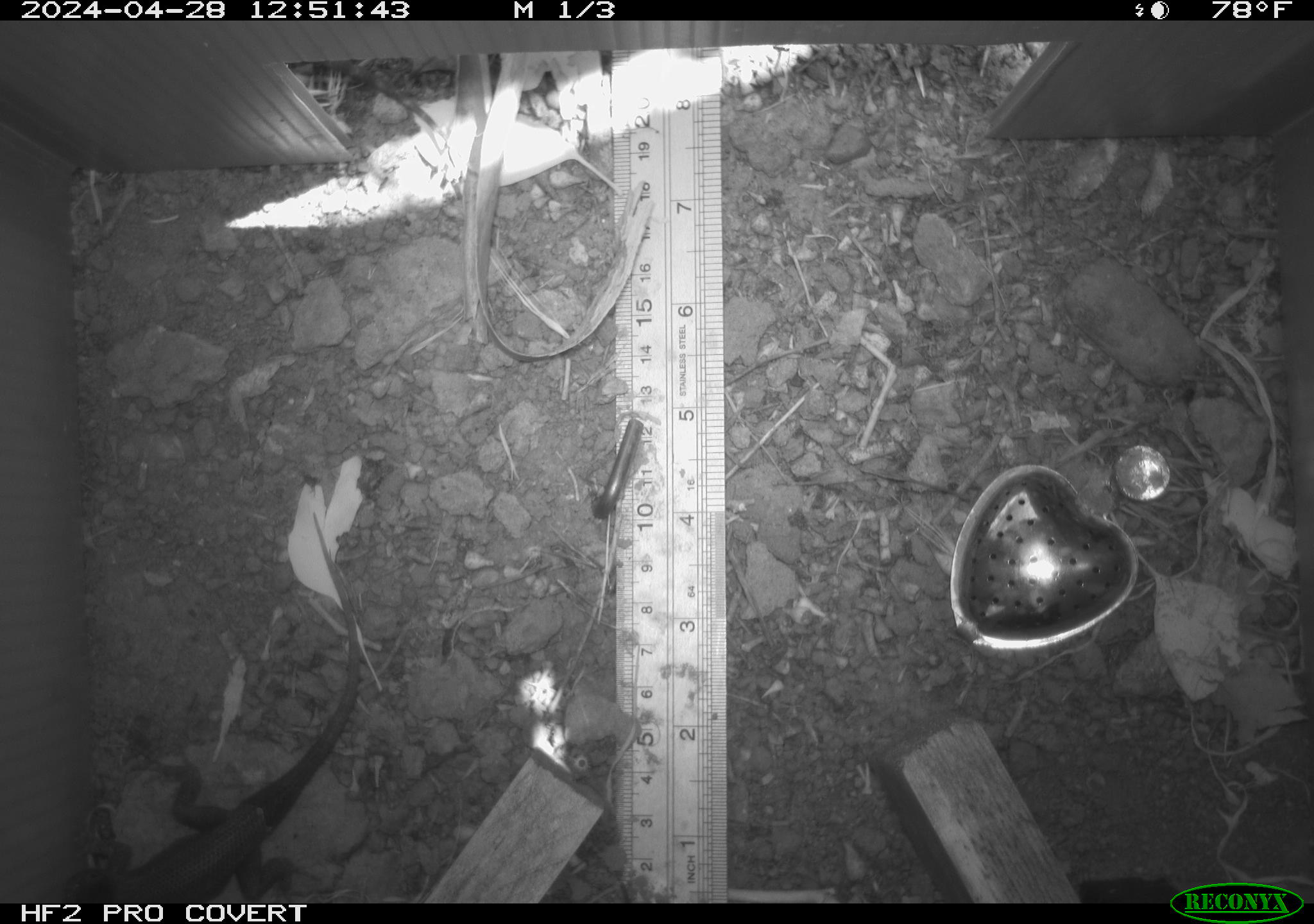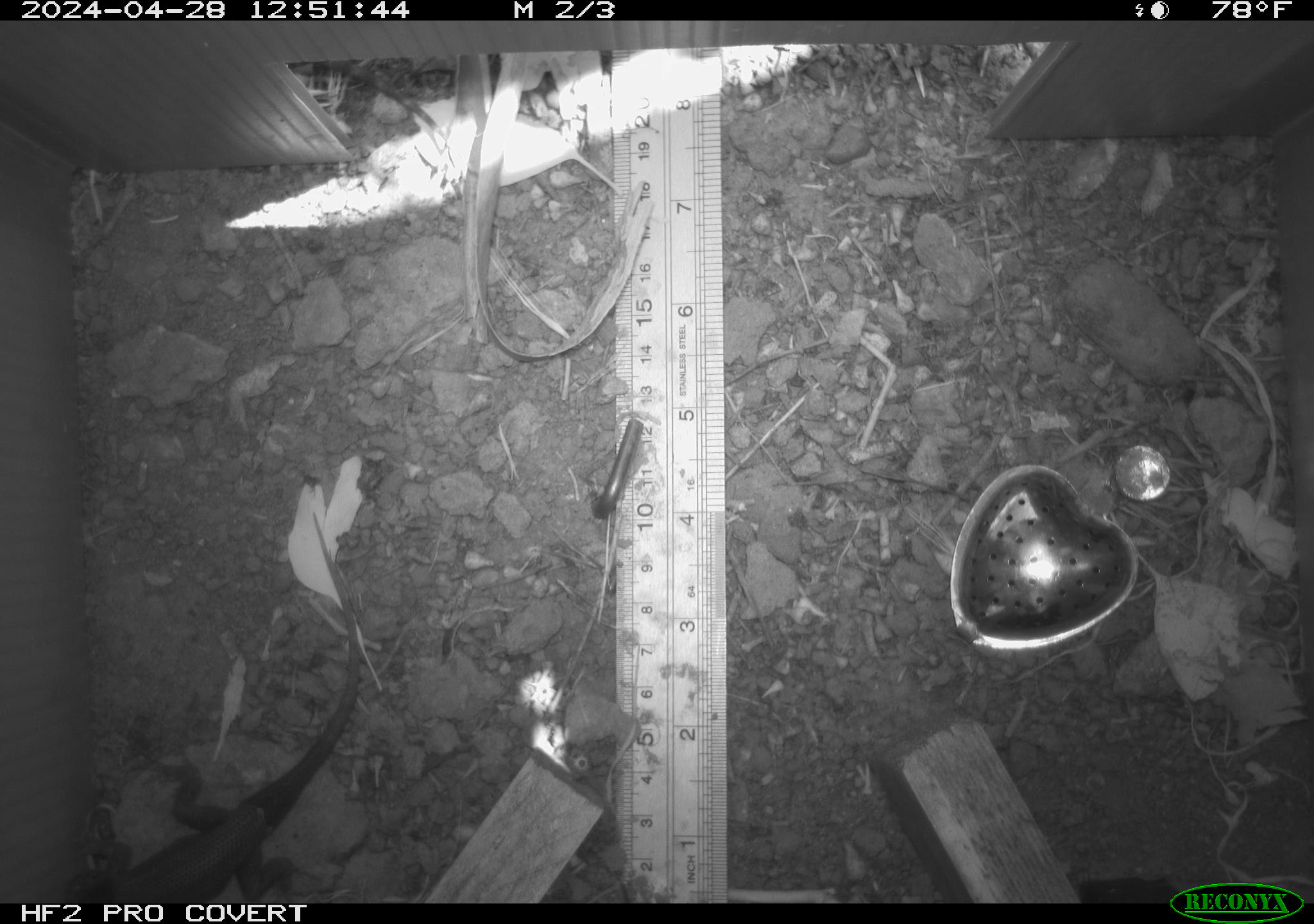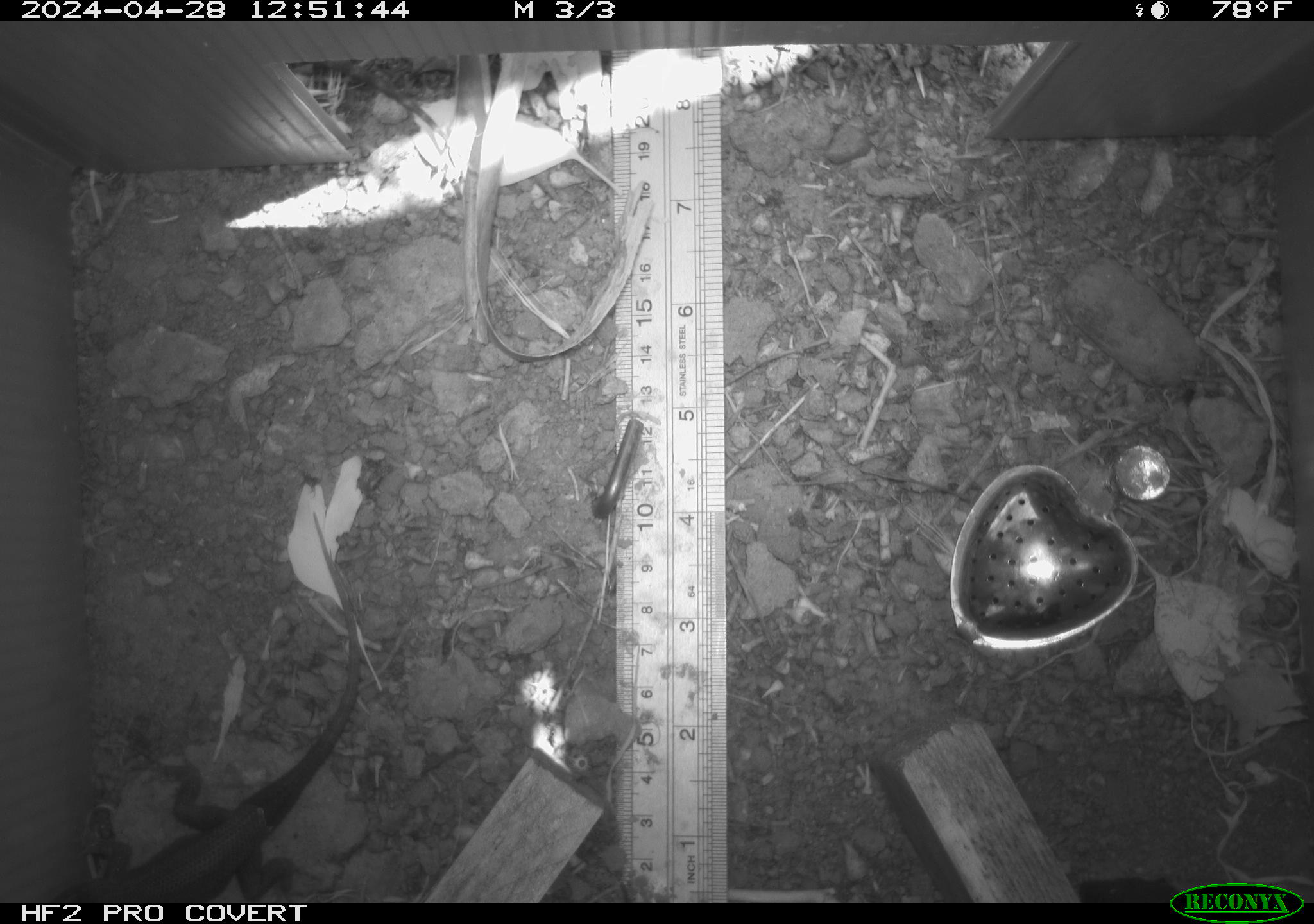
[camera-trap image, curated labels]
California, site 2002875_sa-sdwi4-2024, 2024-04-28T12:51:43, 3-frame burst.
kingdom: Animalia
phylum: Chordata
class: Reptilia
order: Squamata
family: Phrynosomatidae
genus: Sceloporus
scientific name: Sceloporus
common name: spiny lizards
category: sceloporus species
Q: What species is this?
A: Sceloporus species (spiny lizards) (Sceloporus).